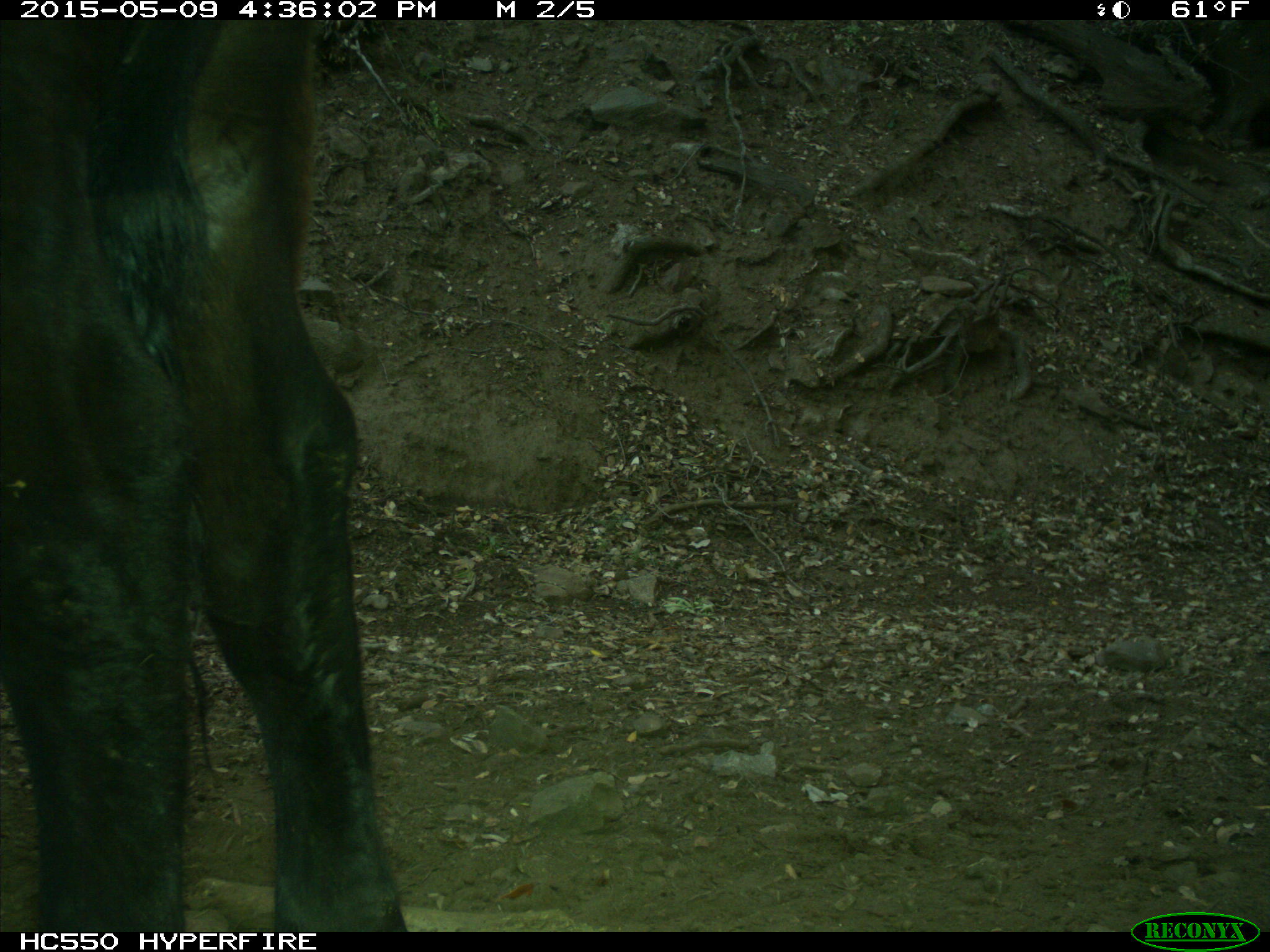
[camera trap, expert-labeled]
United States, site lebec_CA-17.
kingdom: Animalia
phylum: Chordata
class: Mammalia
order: Artiodactyla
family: Bovidae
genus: Bos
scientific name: Bos taurus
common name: domestic cow